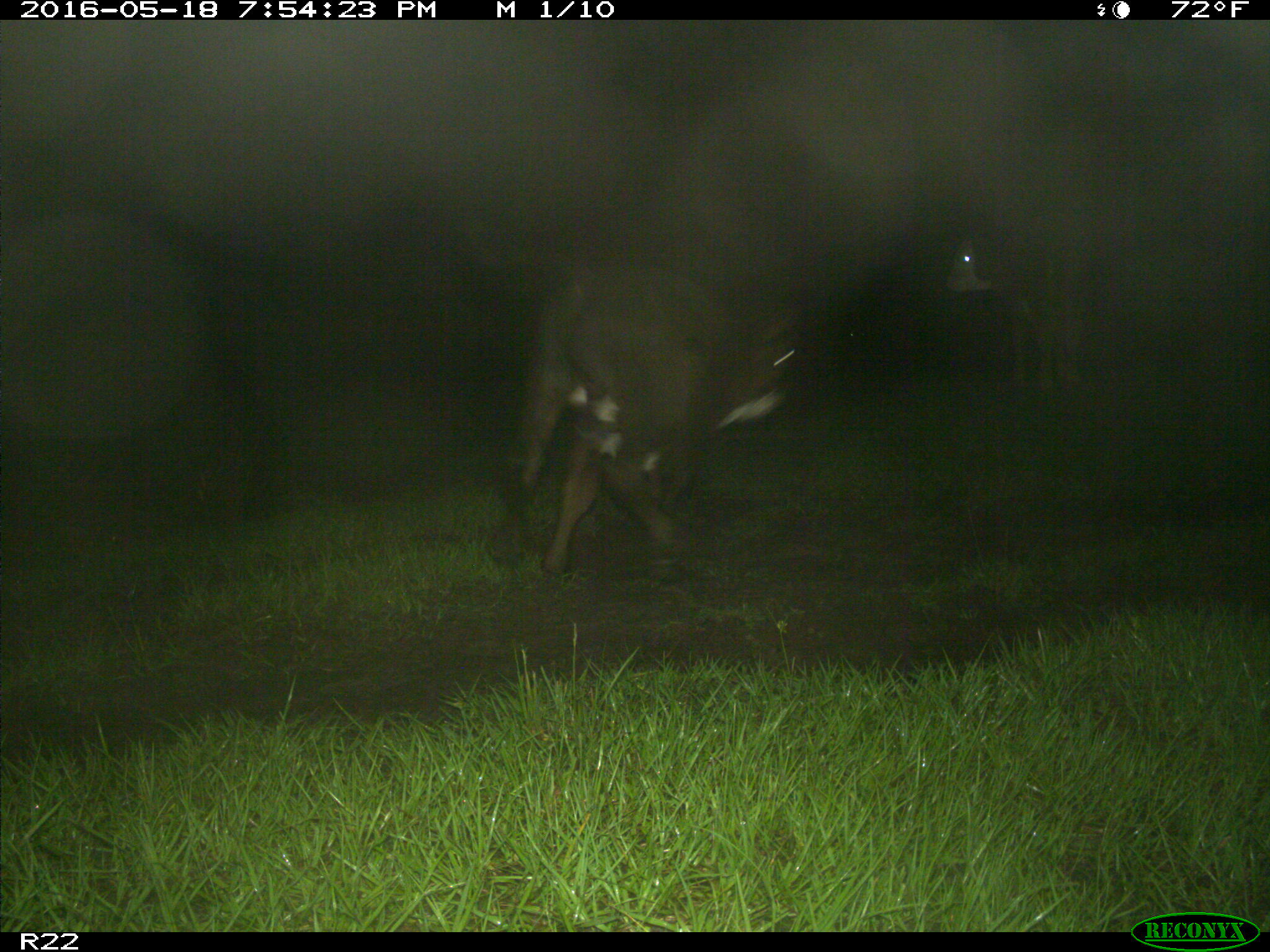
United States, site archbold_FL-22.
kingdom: Animalia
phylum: Chordata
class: Mammalia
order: Artiodactyla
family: Bovidae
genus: Bos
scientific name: Bos taurus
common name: domestic cow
Bos taurus (domestic cow).